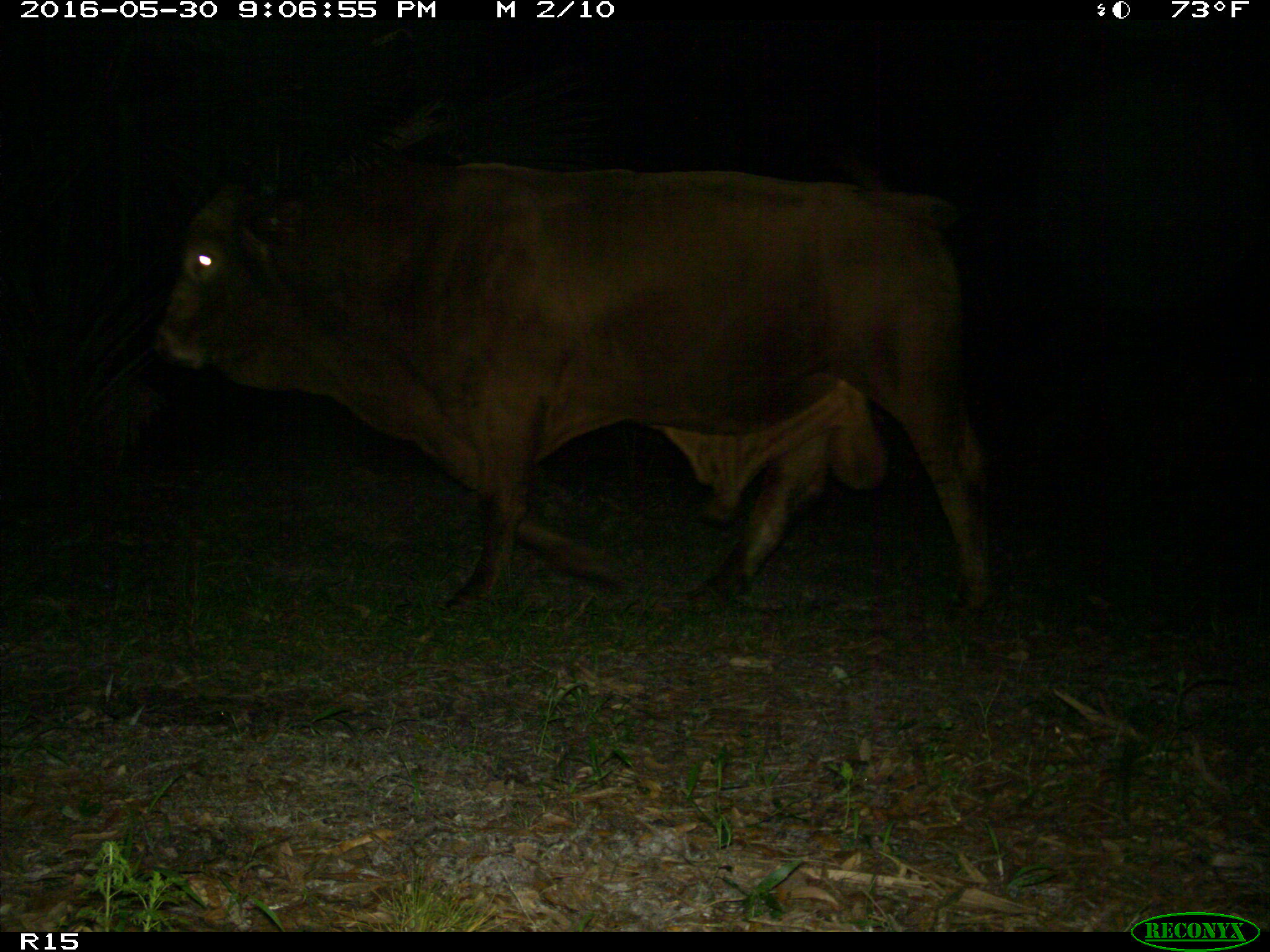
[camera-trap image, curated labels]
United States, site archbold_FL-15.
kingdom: Animalia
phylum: Chordata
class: Mammalia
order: Artiodactyla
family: Bovidae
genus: Bos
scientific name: Bos taurus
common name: domestic cow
Bos taurus (domestic cow).